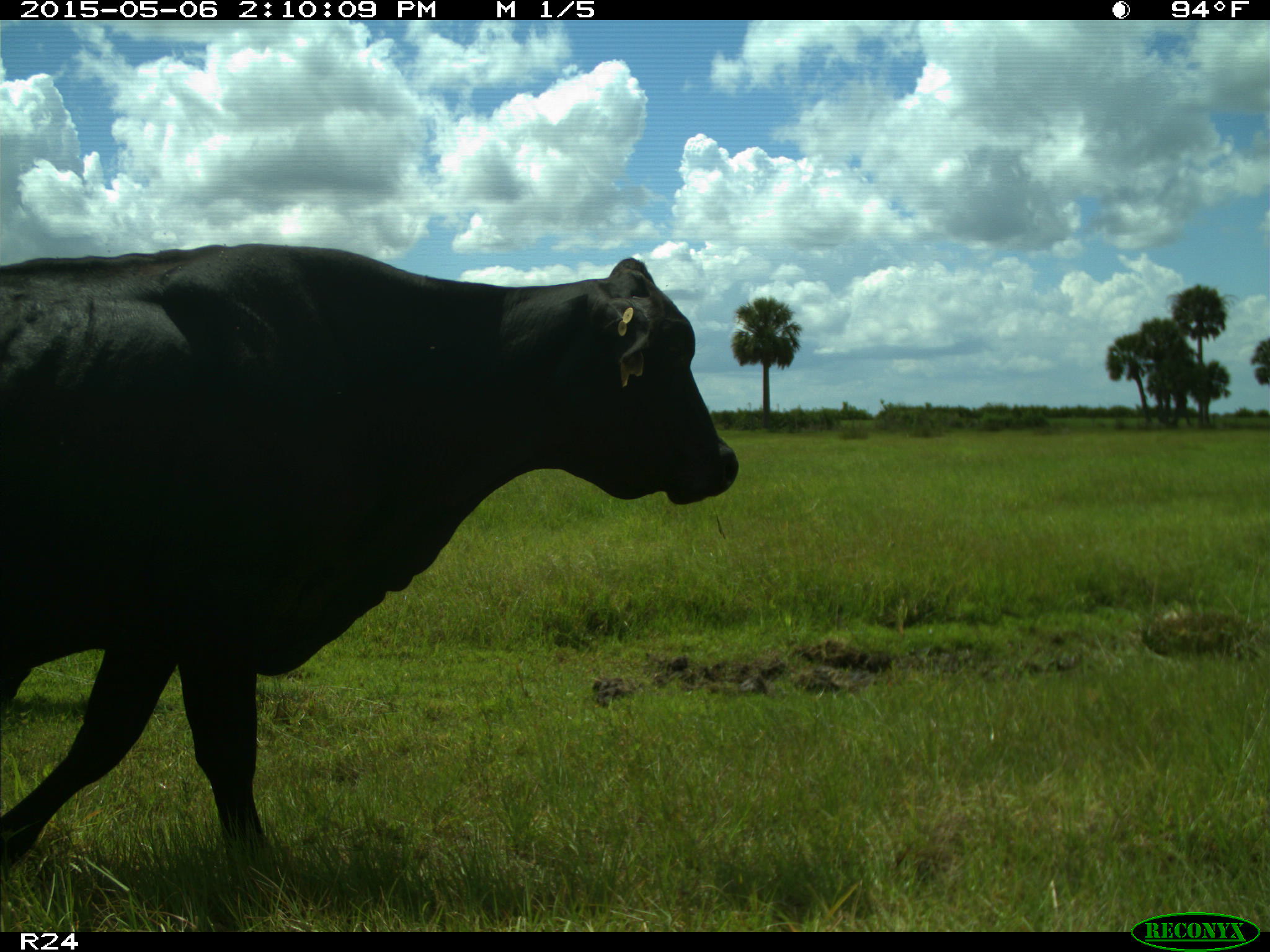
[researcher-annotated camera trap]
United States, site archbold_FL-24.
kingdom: Animalia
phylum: Chordata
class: Mammalia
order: Artiodactyla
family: Bovidae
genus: Bos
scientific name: Bos taurus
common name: domestic cow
Bos taurus (domestic cow).